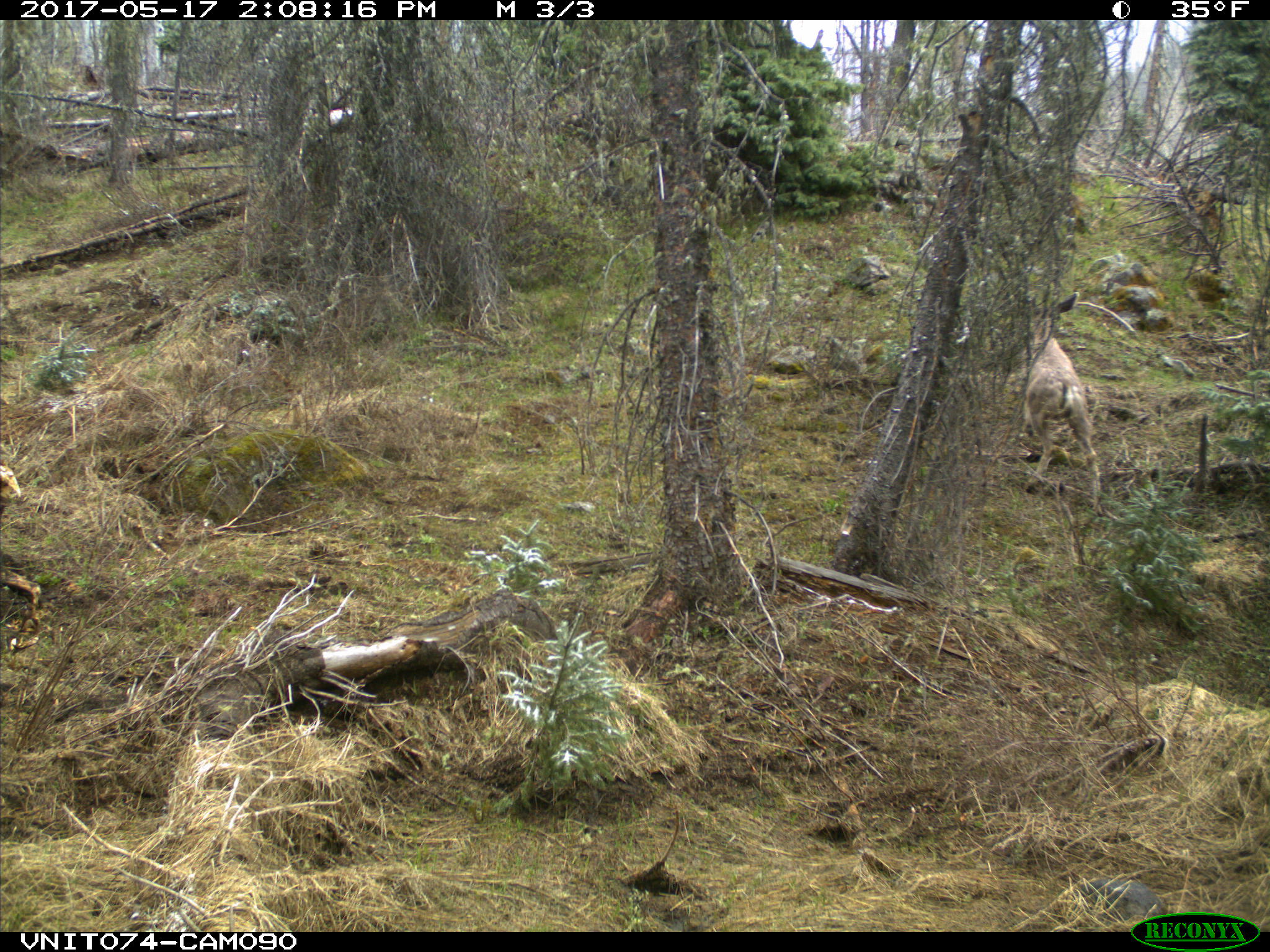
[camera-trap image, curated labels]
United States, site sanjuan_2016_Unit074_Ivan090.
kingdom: Animalia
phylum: Chordata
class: Mammalia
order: Artiodactyla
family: Cervidae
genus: Odocoileus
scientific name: Odocoileus hemionus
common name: mule deer